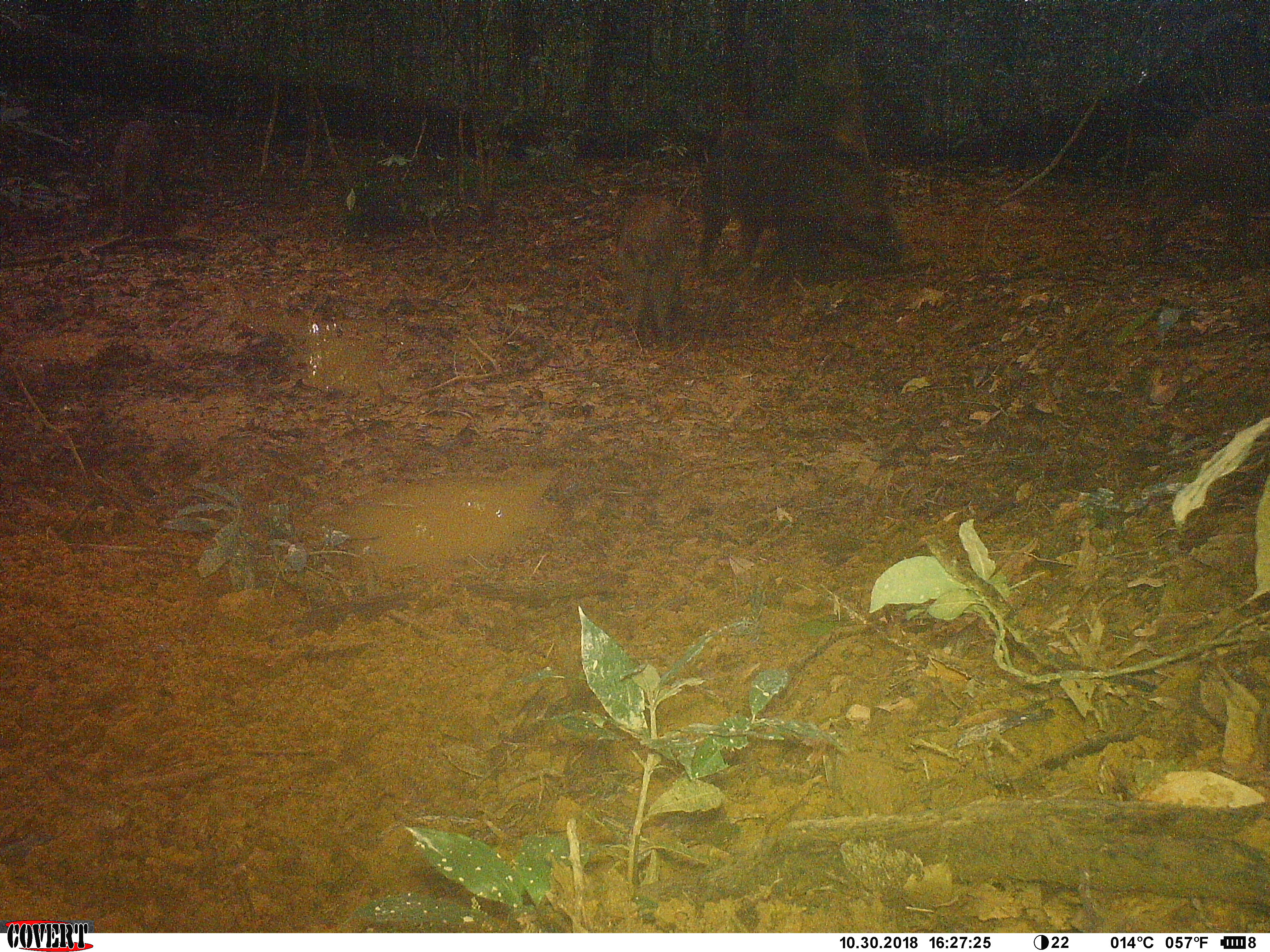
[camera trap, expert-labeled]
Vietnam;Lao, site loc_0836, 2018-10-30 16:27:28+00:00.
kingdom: Animalia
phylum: Chordata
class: Mammalia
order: Artiodactyla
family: Suidae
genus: Sus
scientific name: Sus scrofa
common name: eurasian wild pig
Eurasian wild pig (Sus scrofa). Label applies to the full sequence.